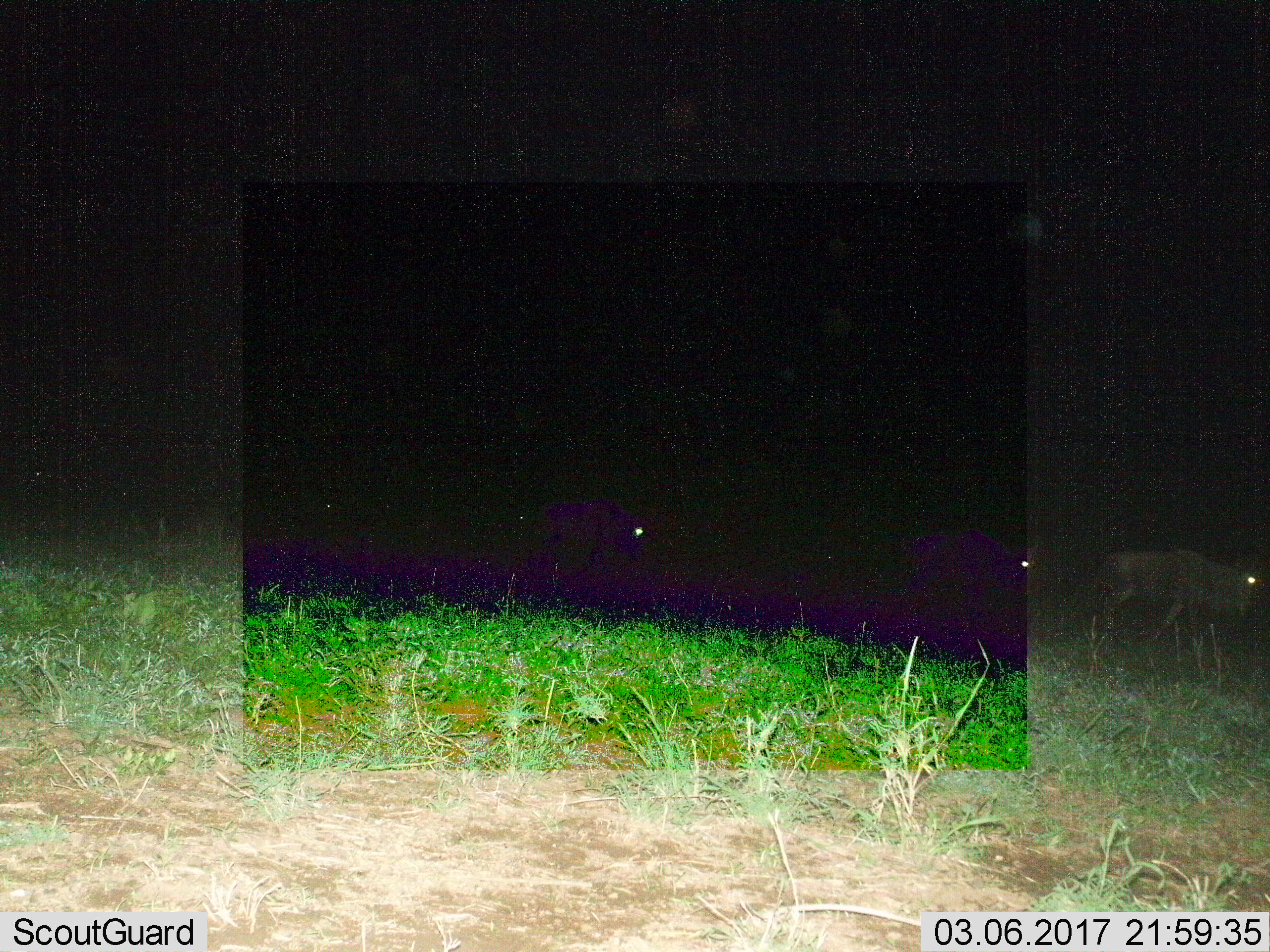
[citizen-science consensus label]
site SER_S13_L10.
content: unidentified animal